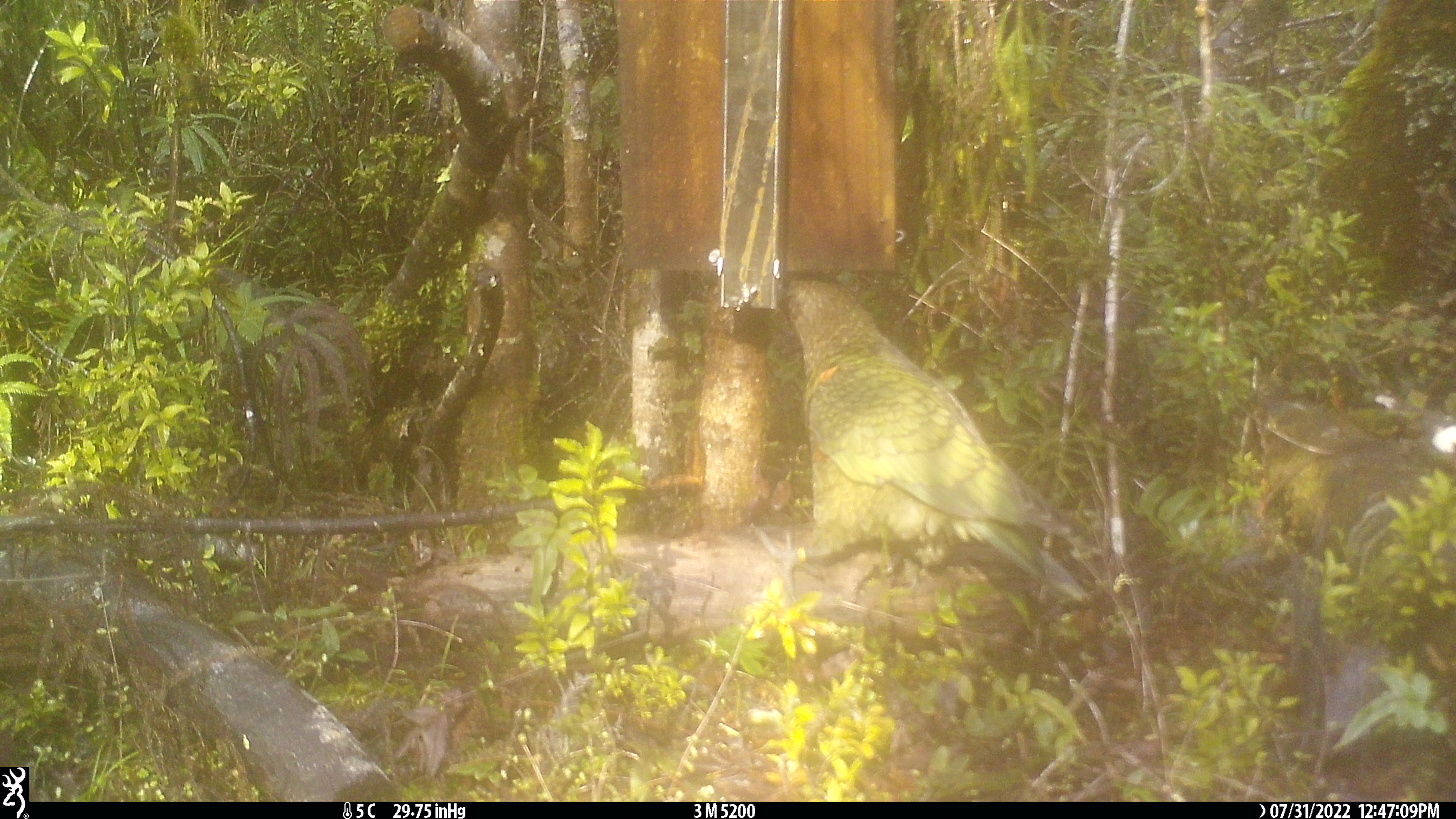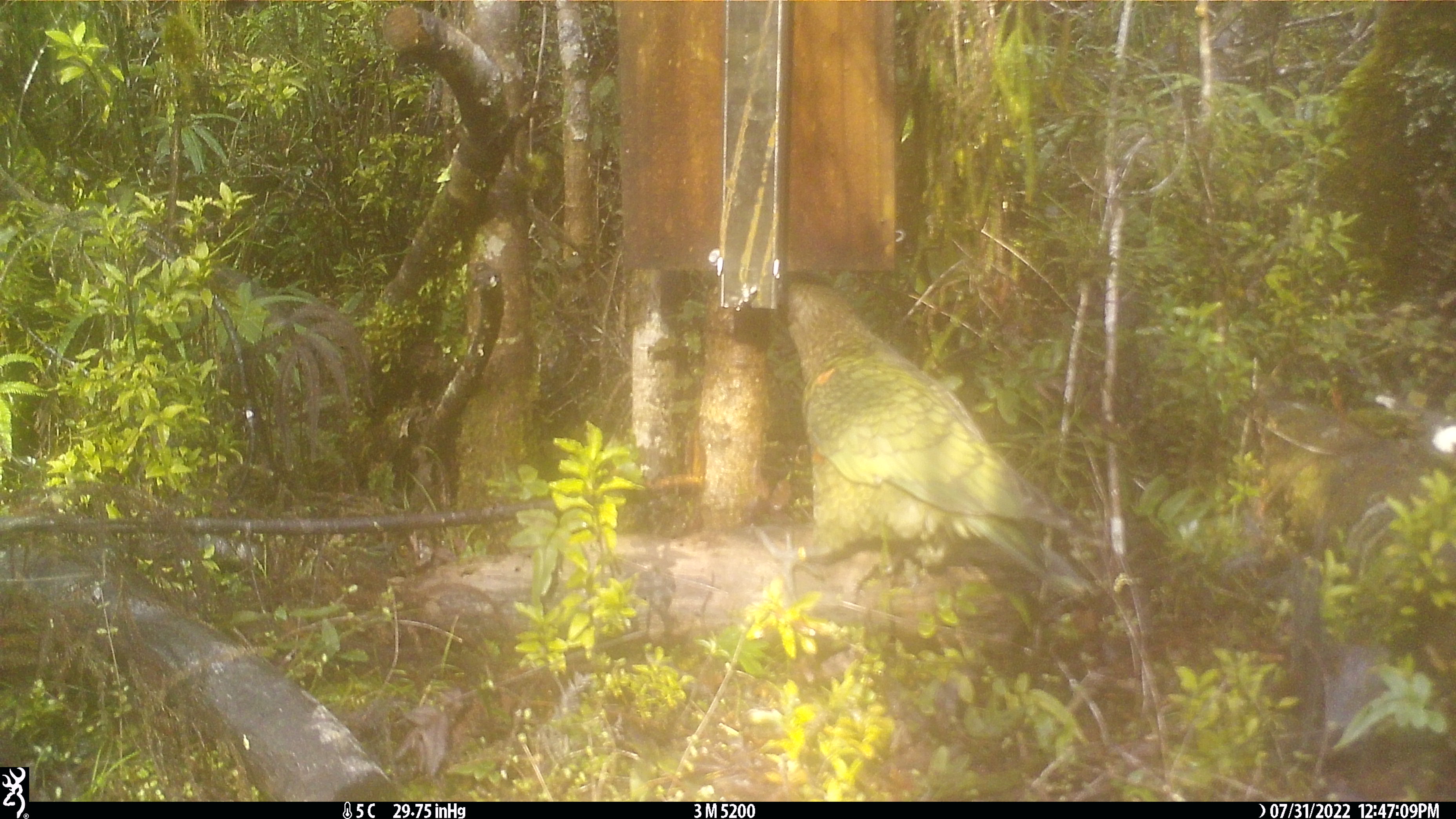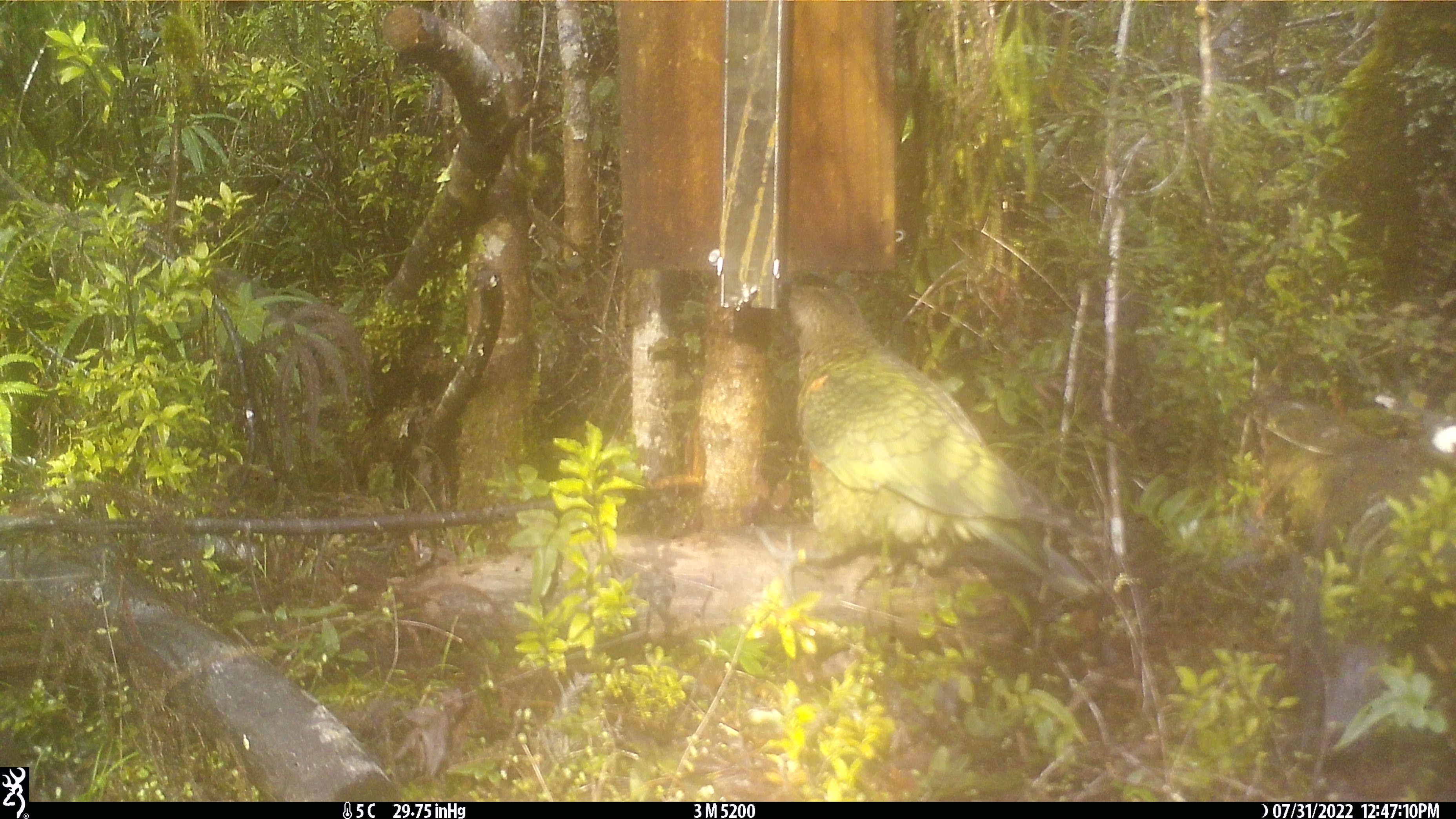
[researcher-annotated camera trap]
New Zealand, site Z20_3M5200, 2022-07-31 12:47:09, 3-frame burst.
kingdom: Animalia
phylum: Chordata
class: Aves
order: Psittaciformes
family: Strigopidae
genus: Nestor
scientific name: Nestor notabilis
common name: kea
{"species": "kea (Nestor notabilis)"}